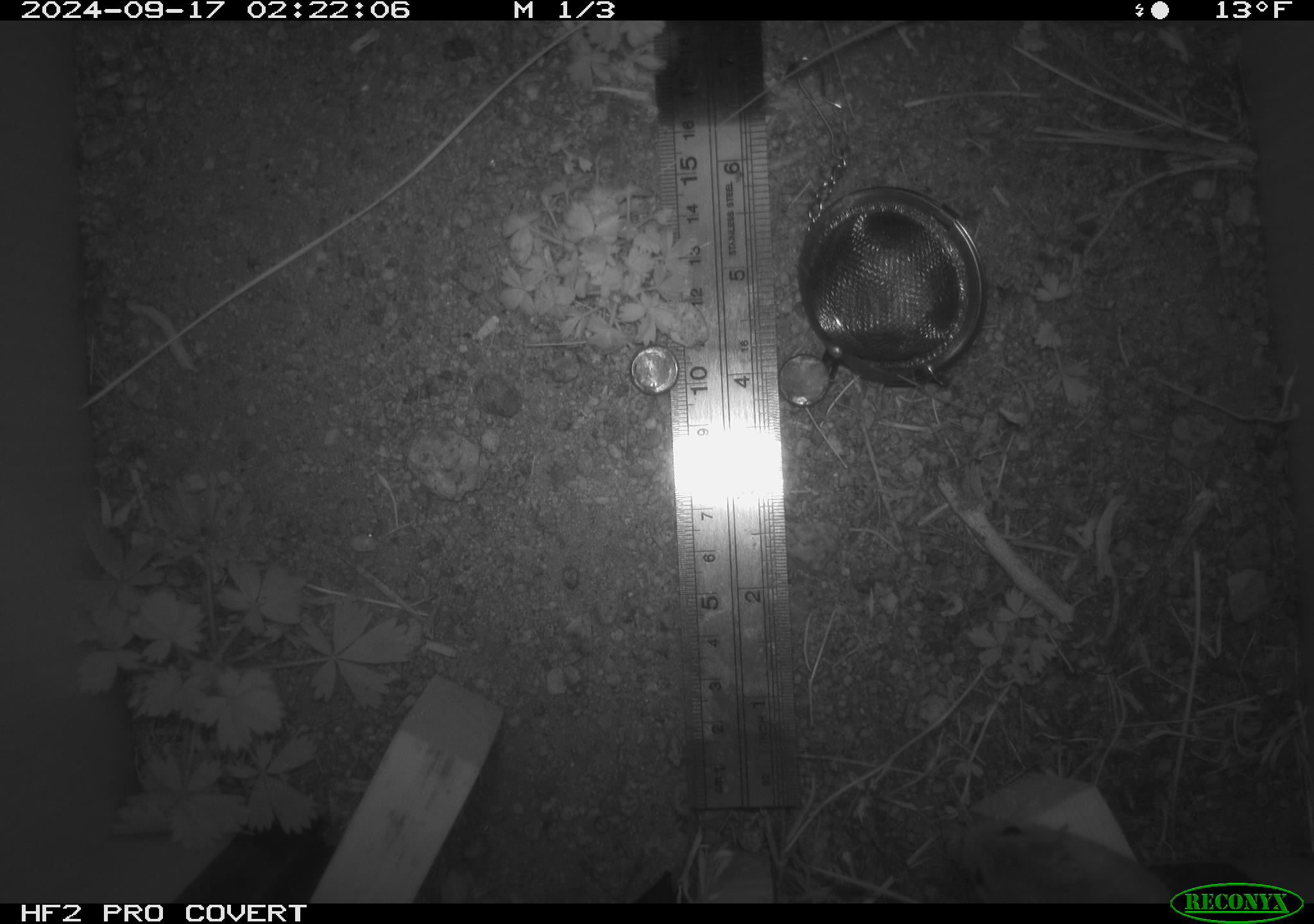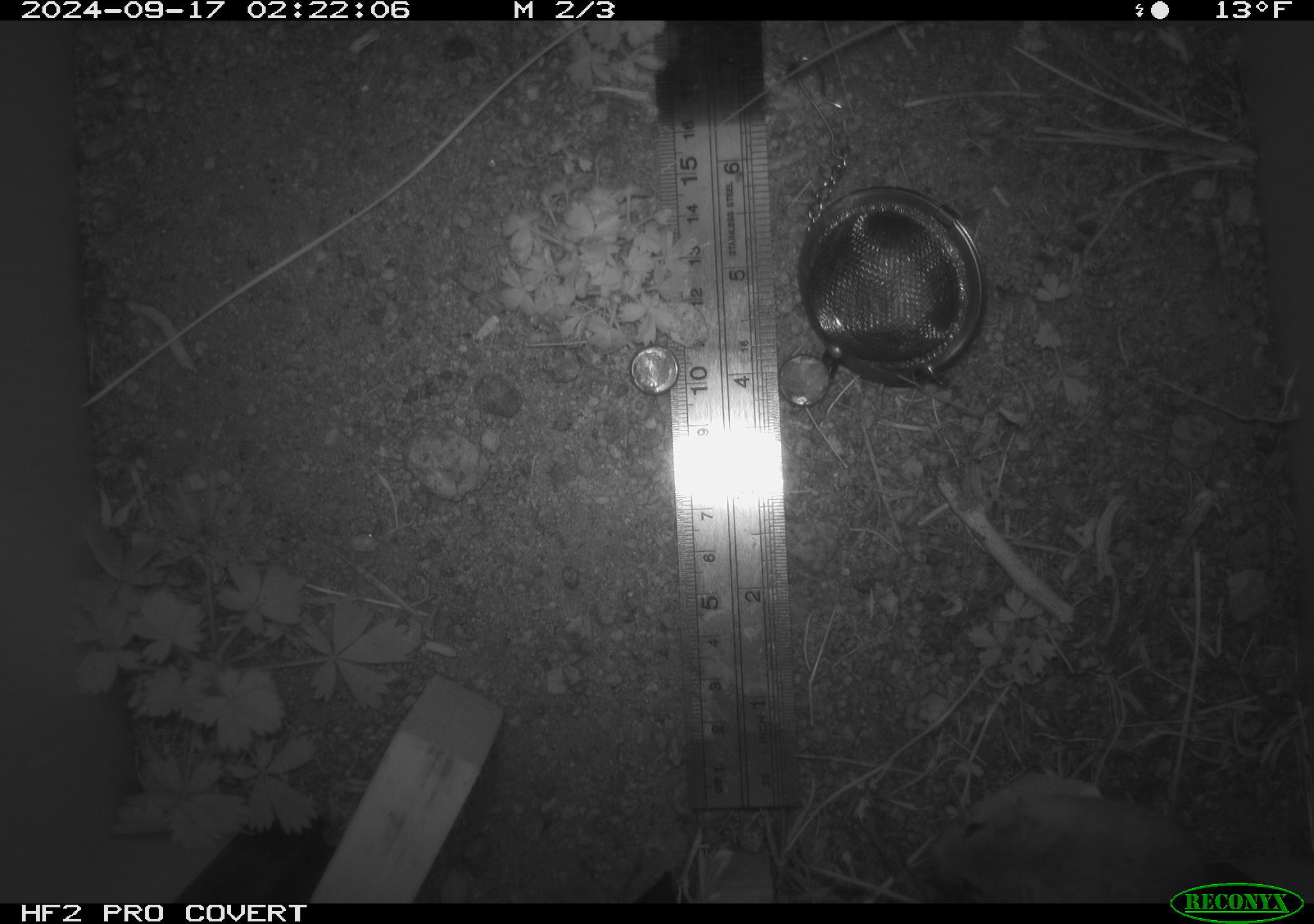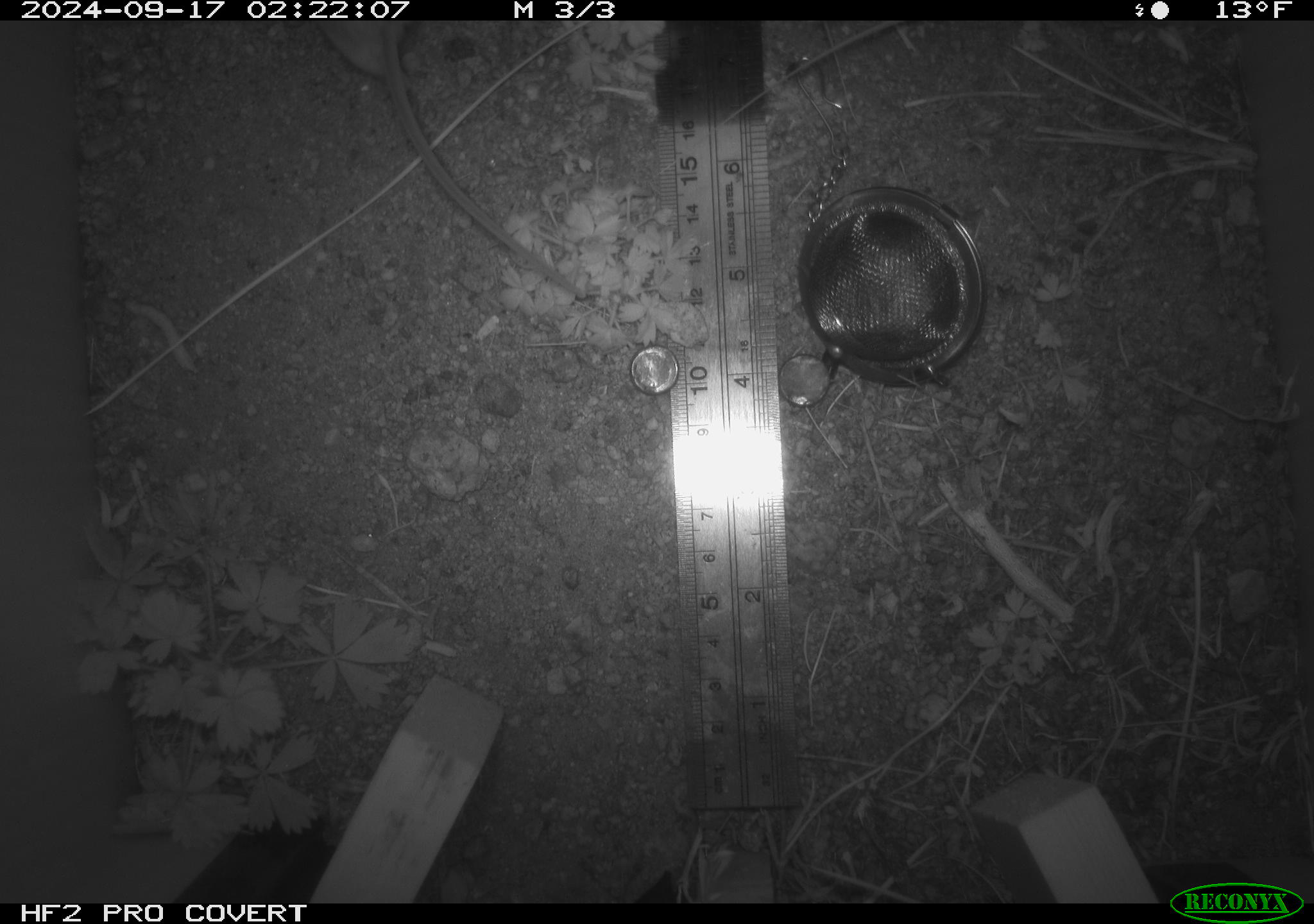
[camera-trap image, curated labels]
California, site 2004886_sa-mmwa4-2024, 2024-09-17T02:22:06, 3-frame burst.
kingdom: Animalia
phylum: Chordata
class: Mammalia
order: Rodentia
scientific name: Rodentia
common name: mouse species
Mouse species (Rodentia).